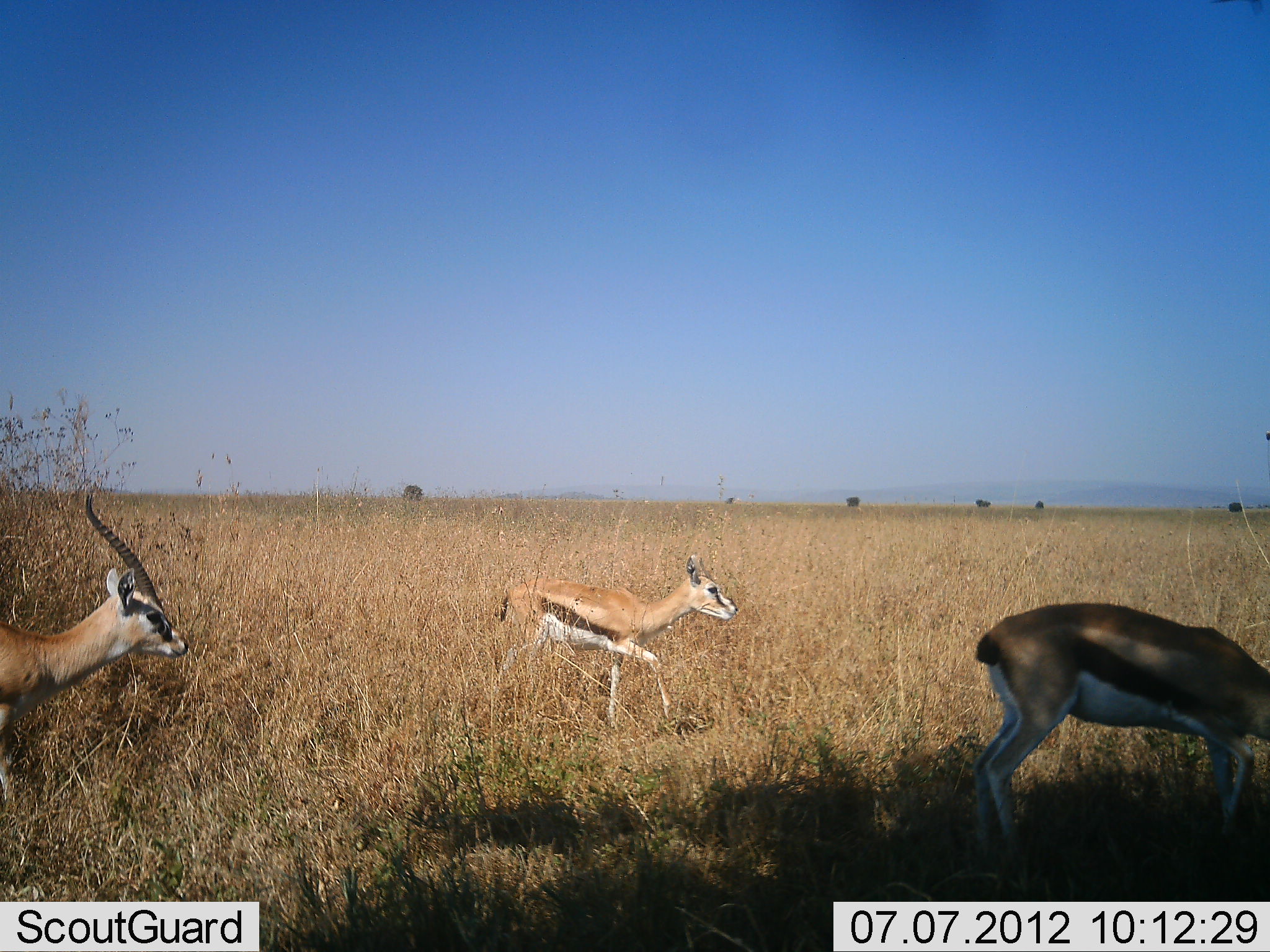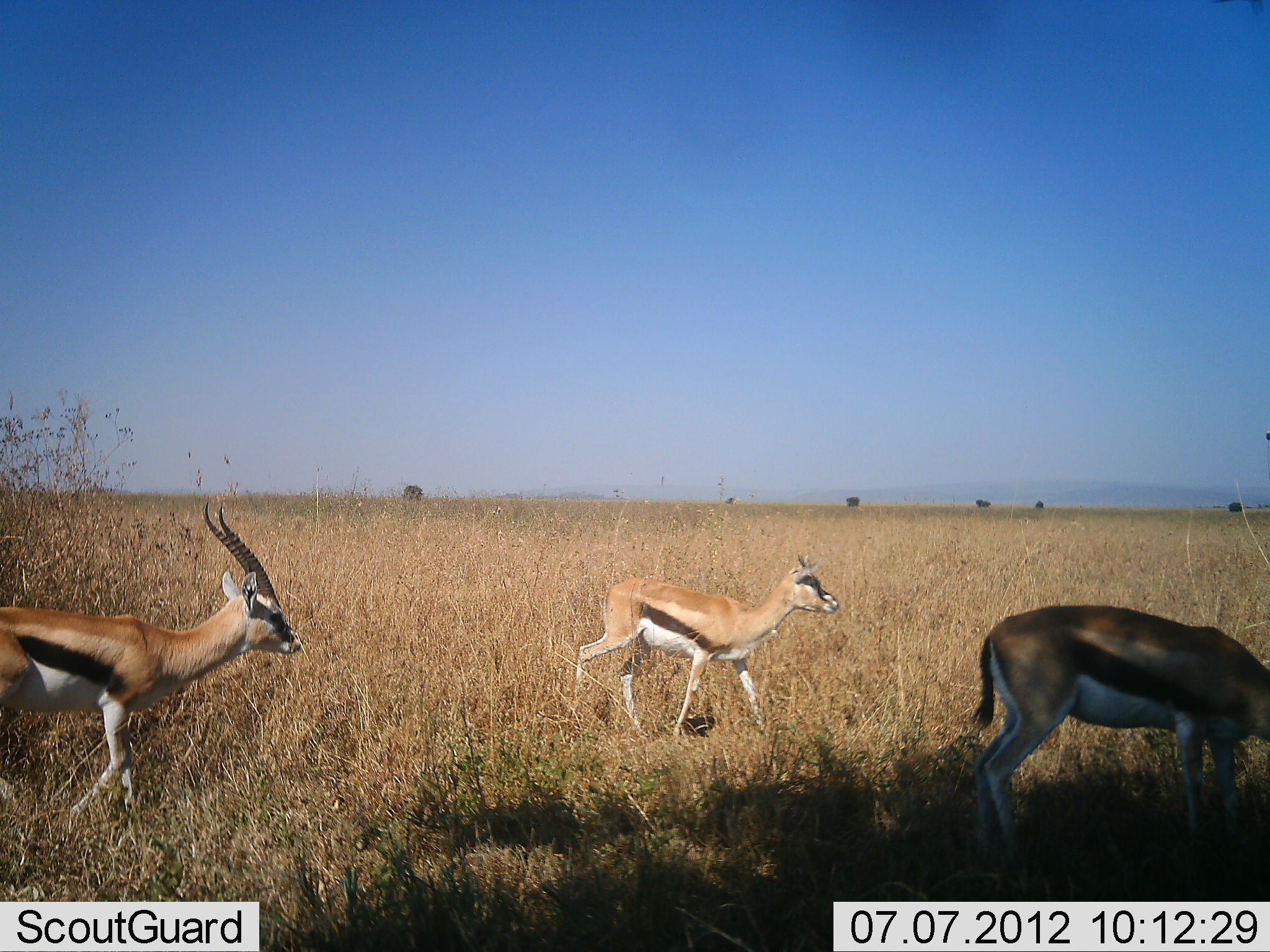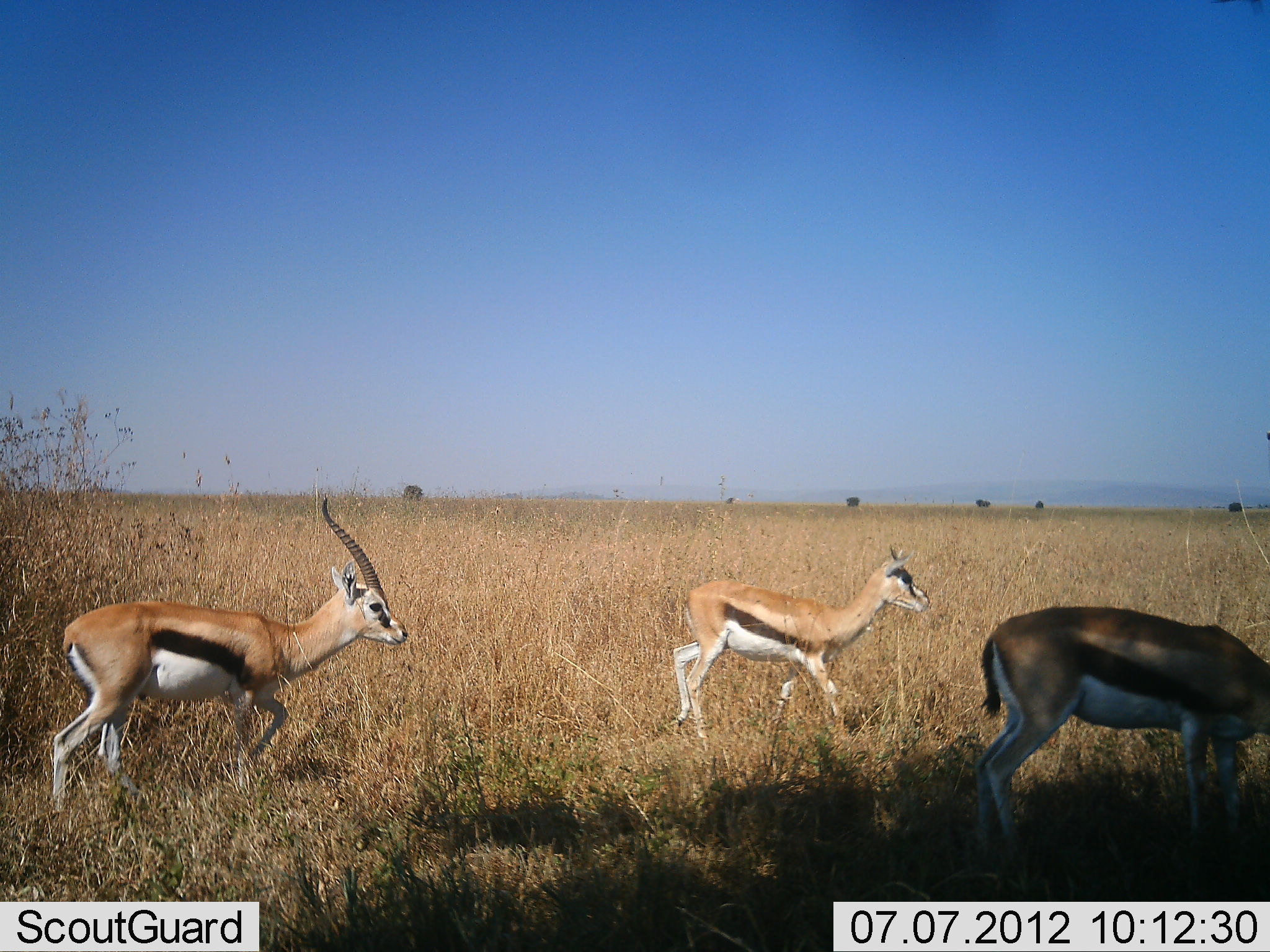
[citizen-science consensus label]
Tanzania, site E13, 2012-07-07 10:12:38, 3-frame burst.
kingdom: Animalia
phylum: Chordata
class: Mammalia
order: Artiodactyla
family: Bovidae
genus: Eudorcas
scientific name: Eudorcas thomsonii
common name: thomson's gazelle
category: gazellethomsons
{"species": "gazellethomsons (thomson's gazelle) (Eudorcas thomsonii)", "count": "3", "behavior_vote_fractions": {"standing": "40%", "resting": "0%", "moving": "90%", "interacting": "0%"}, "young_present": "20%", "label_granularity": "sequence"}